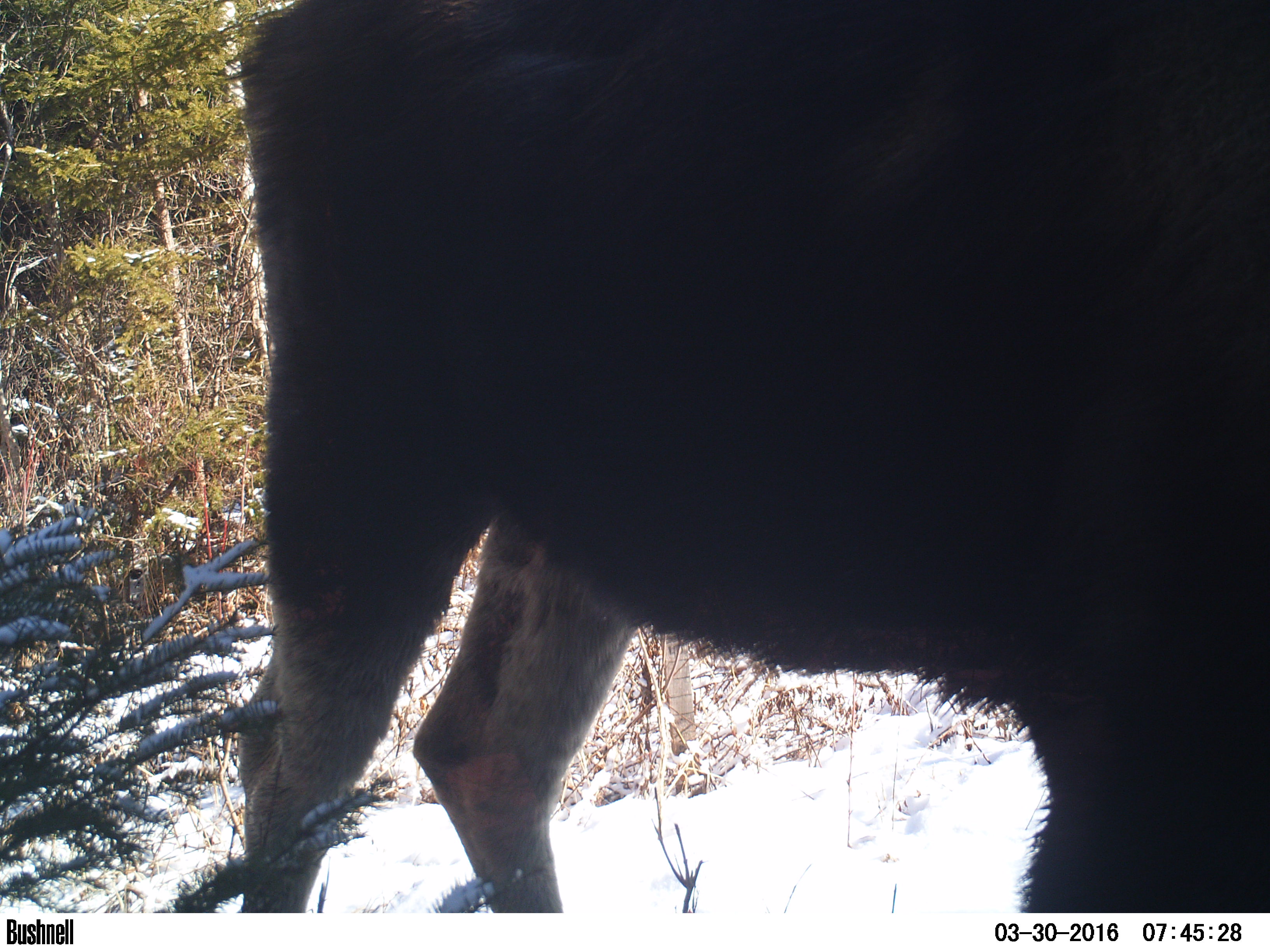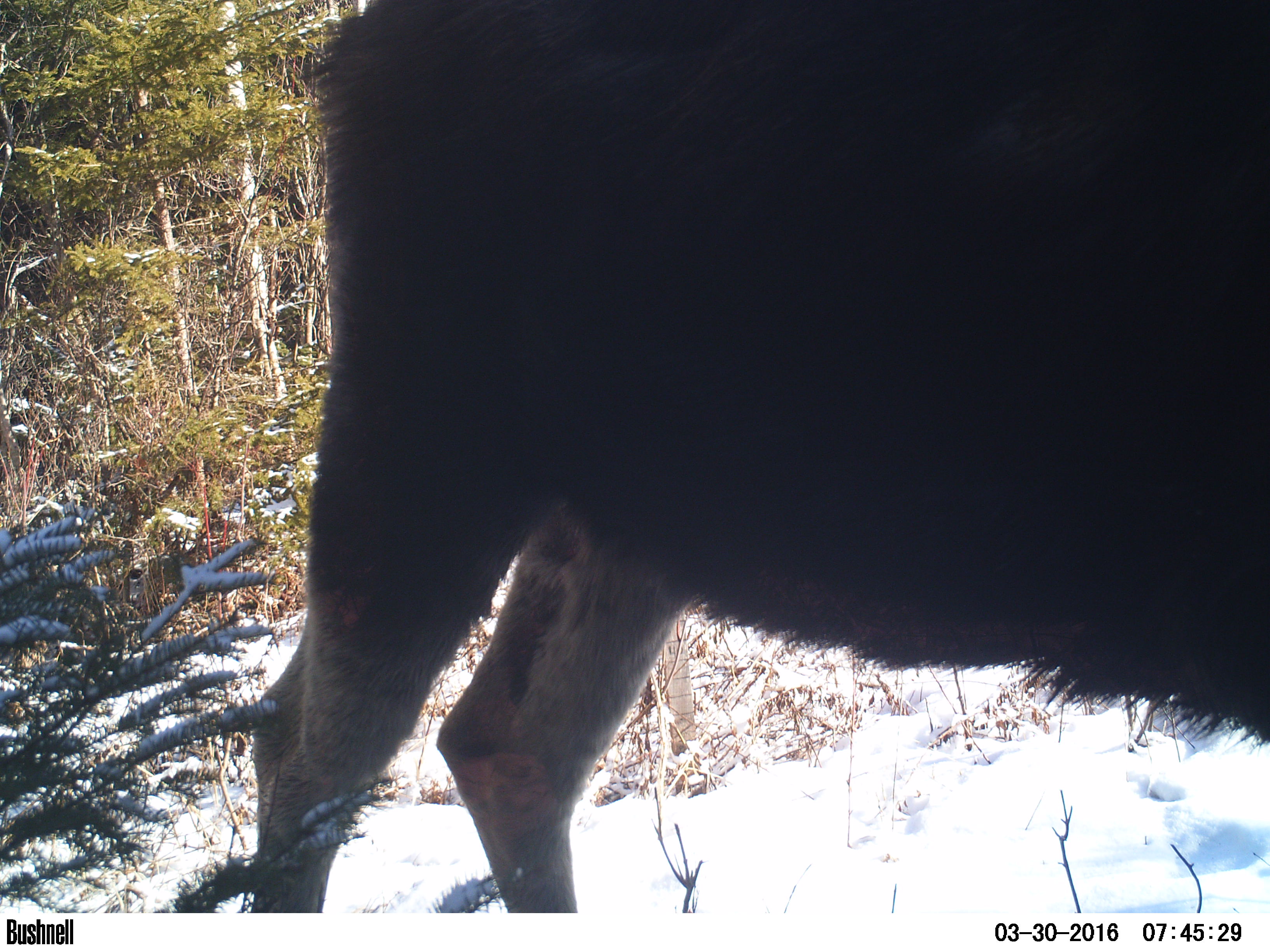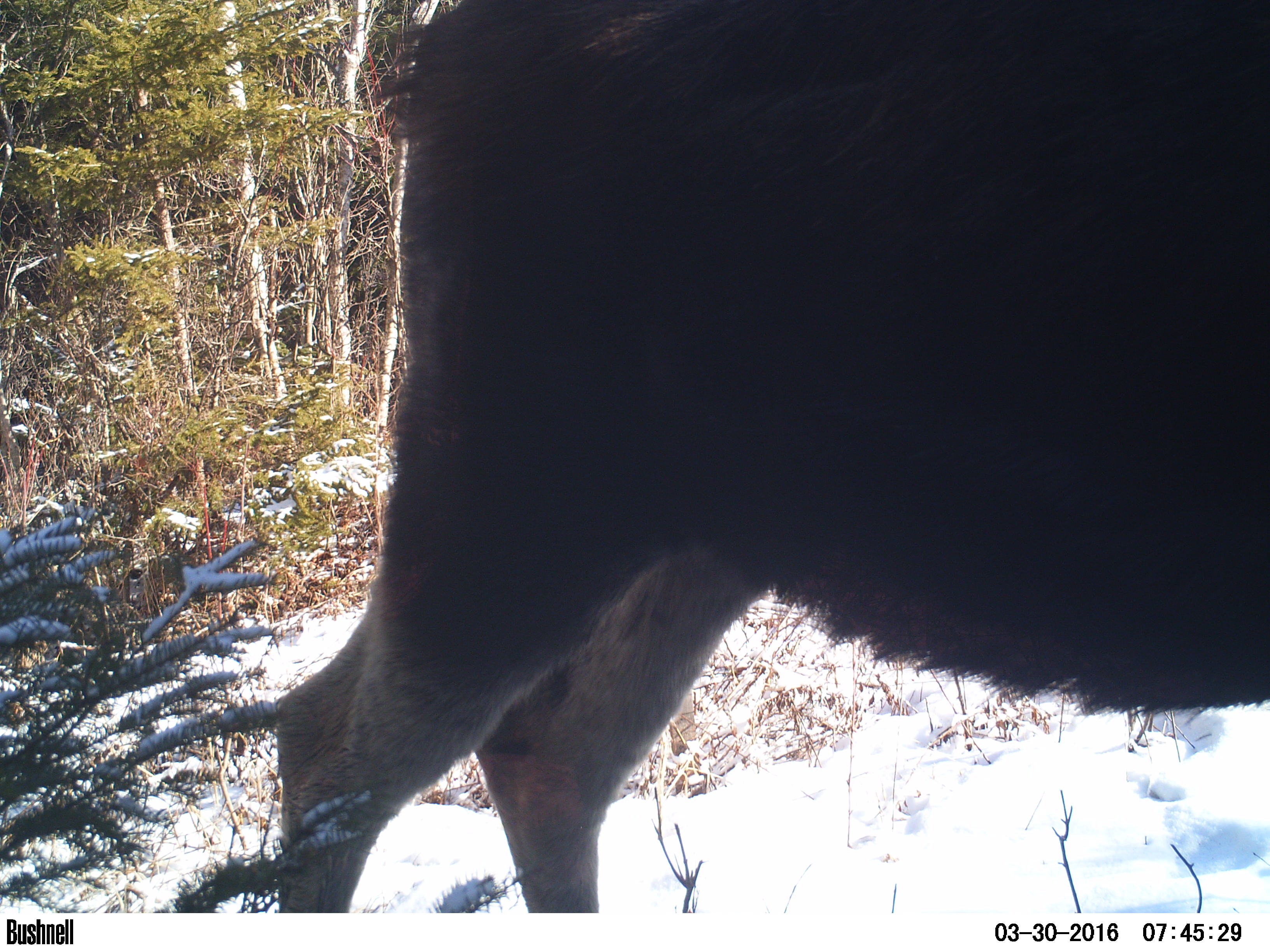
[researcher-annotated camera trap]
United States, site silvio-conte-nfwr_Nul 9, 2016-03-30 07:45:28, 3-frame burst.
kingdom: Animalia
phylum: Chordata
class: Mammalia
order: Artiodactyla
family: Cervidae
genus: Alces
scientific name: Alces alces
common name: moose